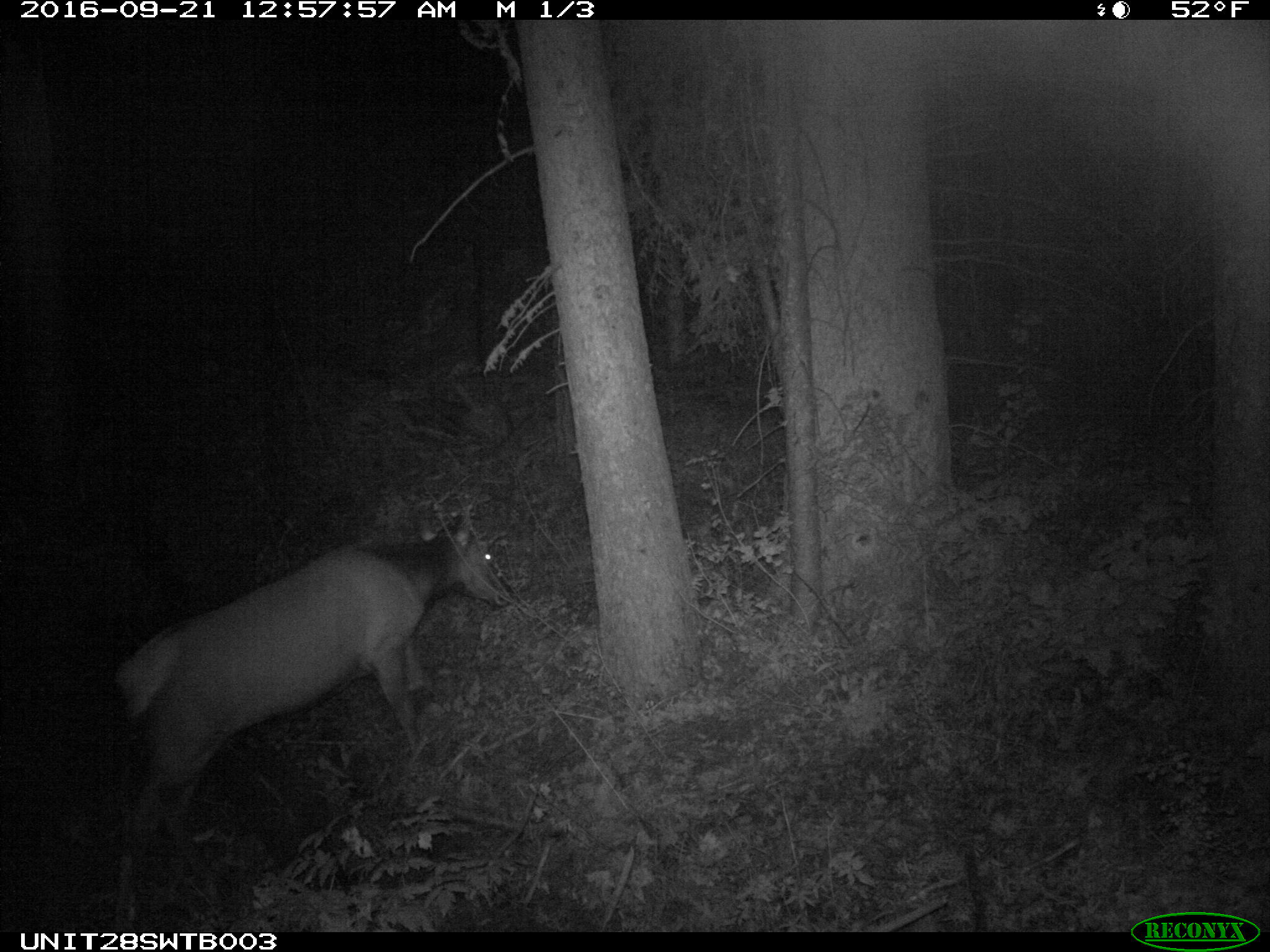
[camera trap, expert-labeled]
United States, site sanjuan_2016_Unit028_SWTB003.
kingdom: Animalia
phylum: Chordata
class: Mammalia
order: Artiodactyla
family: Cervidae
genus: Cervus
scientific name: Cervus elaphus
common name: red deer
Cervus elaphus (red deer).